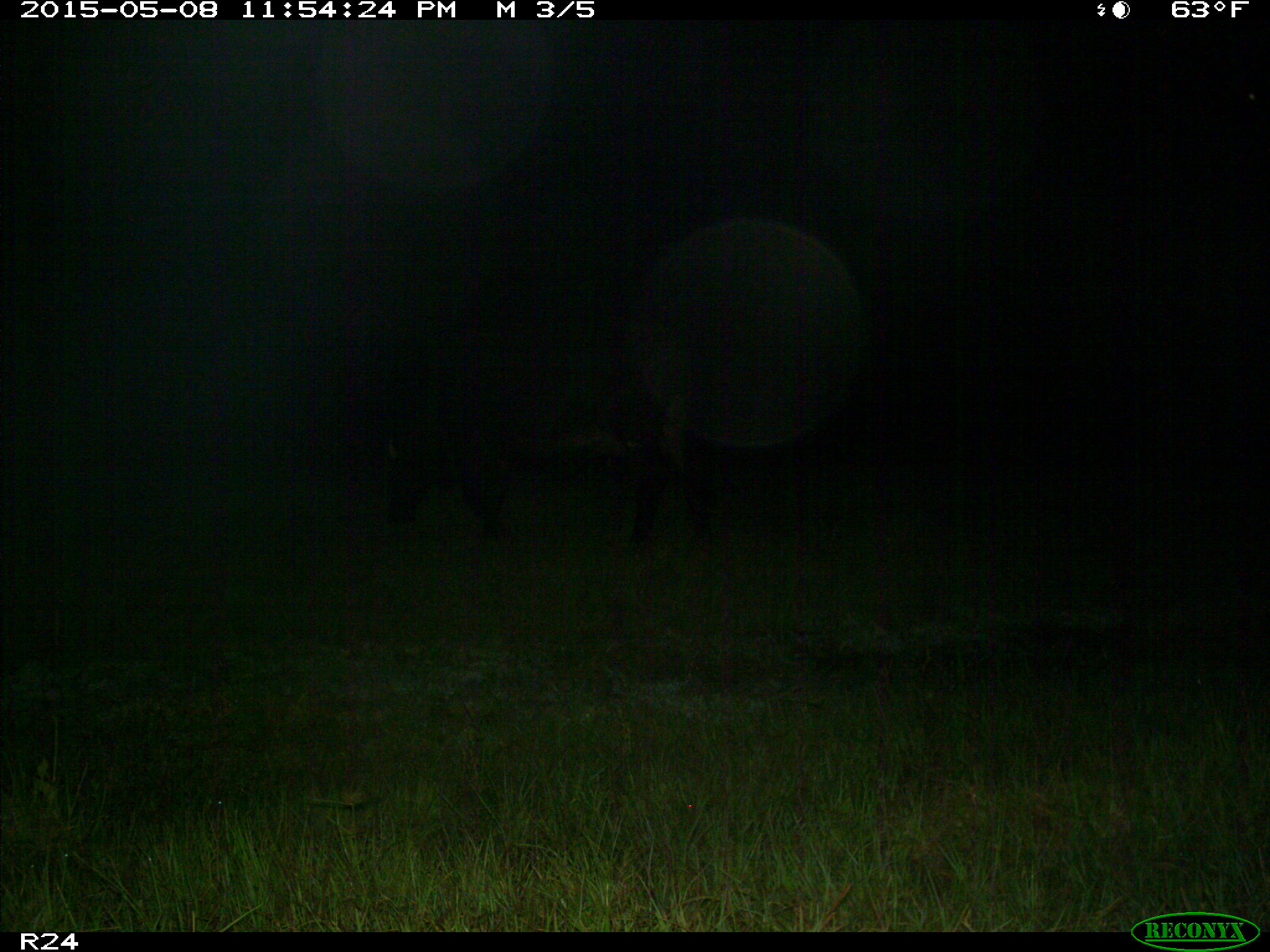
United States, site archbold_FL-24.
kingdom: Animalia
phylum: Chordata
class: Mammalia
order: Artiodactyla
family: Bovidae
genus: Bos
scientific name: Bos taurus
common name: domestic cow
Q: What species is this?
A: Bos taurus (domestic cow).